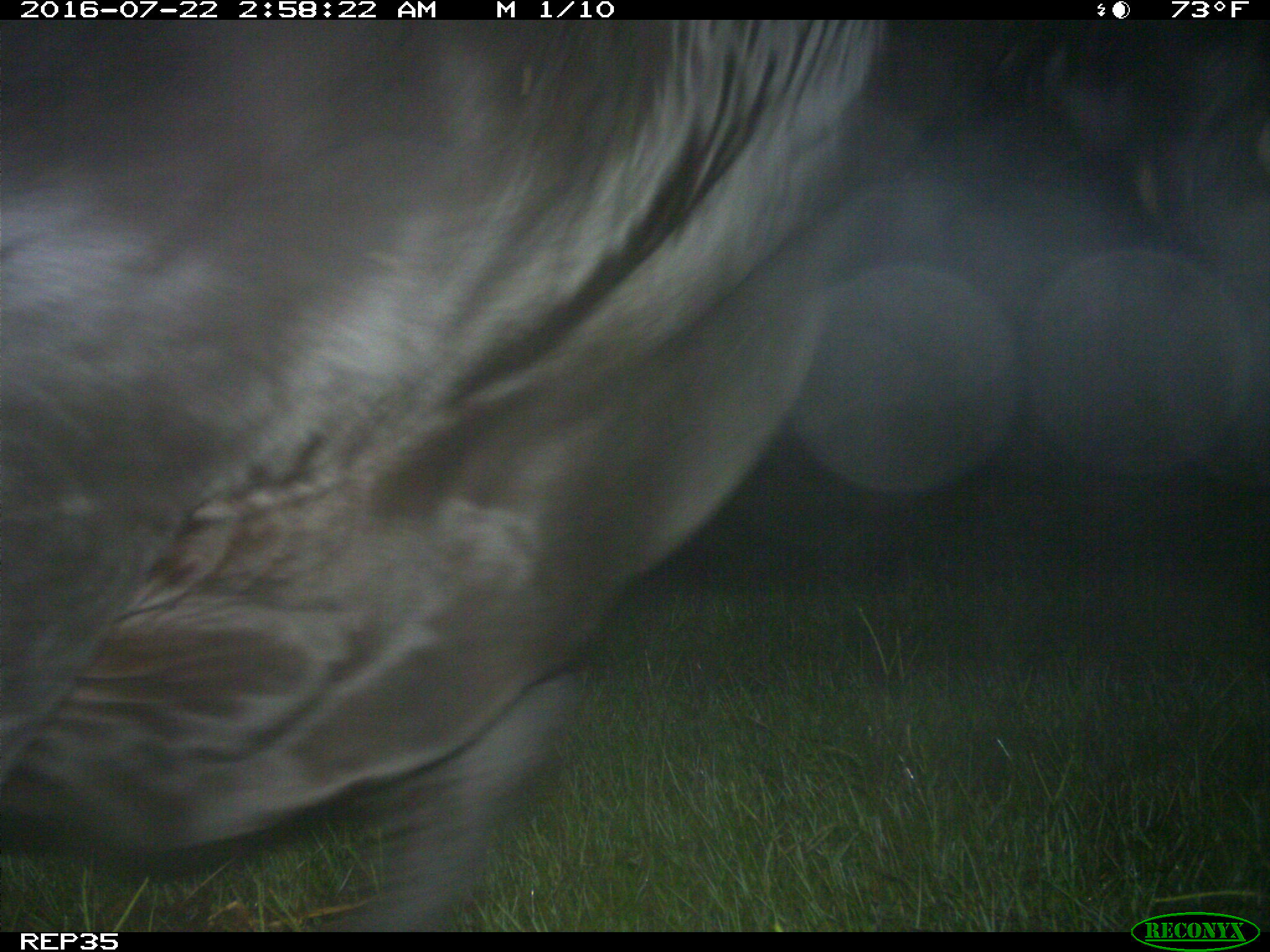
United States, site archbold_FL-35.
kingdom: Animalia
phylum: Chordata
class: Mammalia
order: Artiodactyla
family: Bovidae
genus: Bos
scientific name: Bos taurus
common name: domestic cow